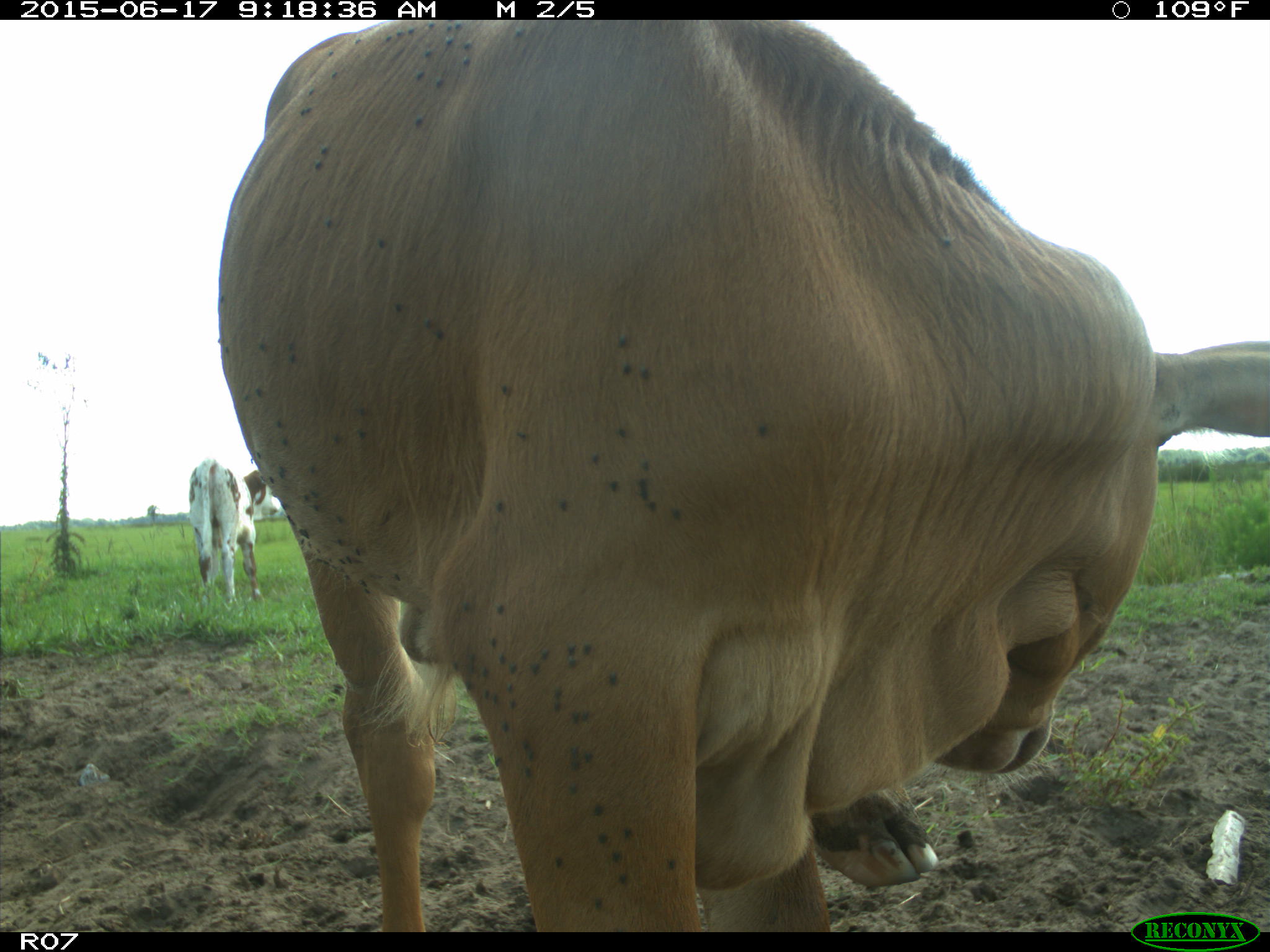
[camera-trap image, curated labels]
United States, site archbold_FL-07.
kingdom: Animalia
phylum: Chordata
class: Mammalia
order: Artiodactyla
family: Bovidae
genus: Bos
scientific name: Bos taurus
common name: domestic cow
Bos taurus (domestic cow).